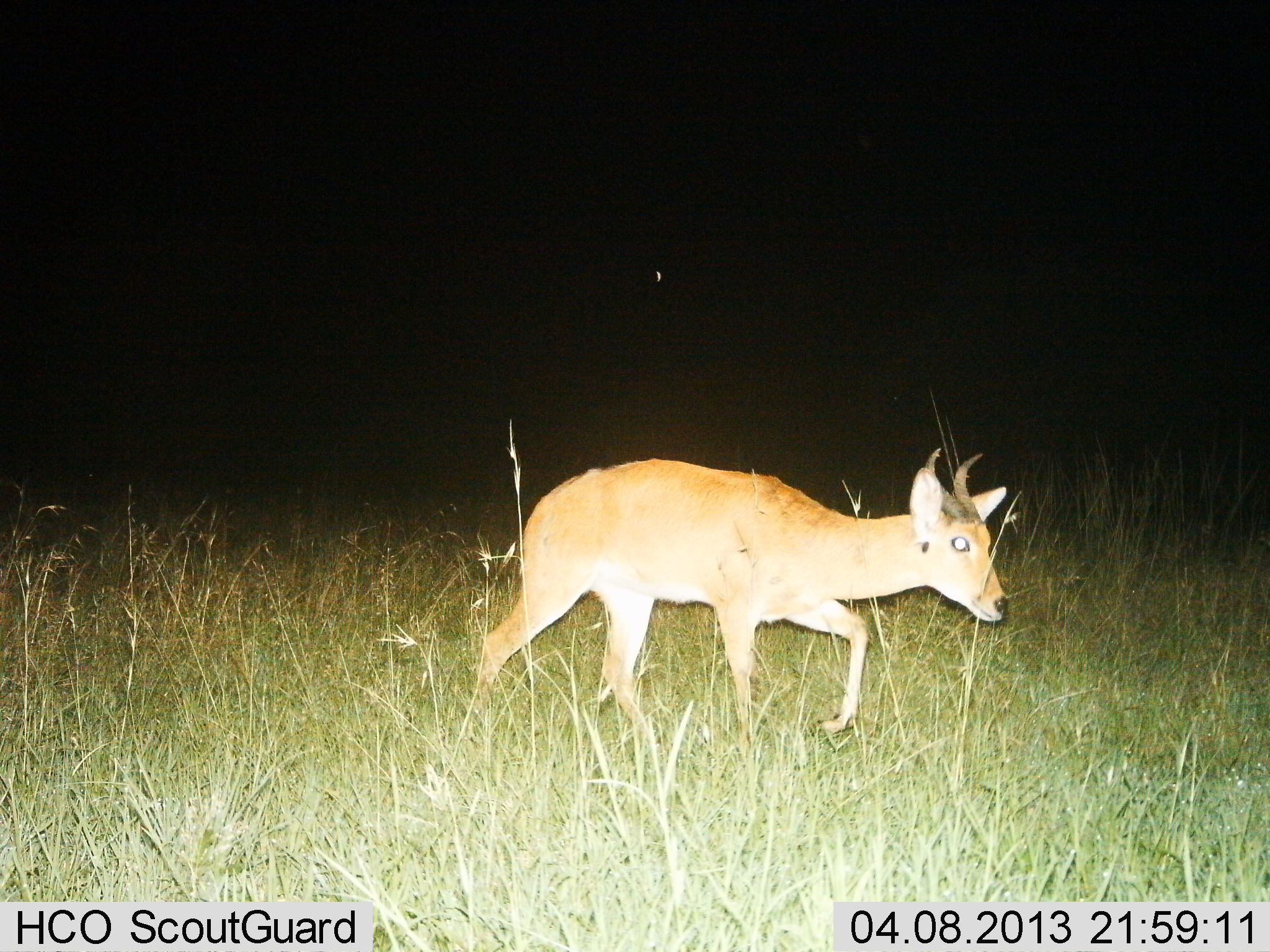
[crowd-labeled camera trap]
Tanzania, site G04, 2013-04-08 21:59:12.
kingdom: Animalia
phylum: Chordata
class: Mammalia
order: Artiodactyla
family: Bovidae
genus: Redunca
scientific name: Redunca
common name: reedbuck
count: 1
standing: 0%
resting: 0%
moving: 100%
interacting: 0%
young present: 6%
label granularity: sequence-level